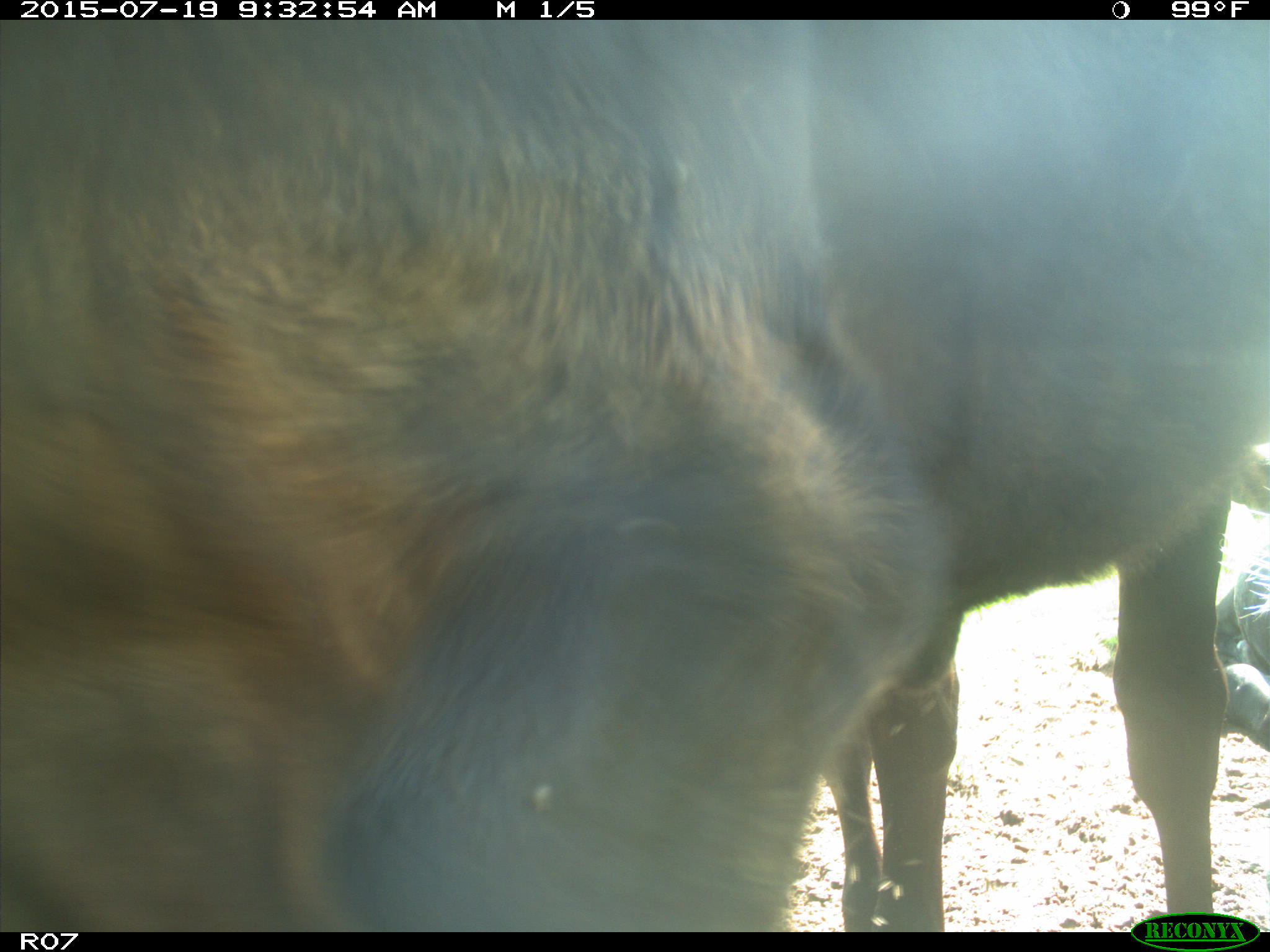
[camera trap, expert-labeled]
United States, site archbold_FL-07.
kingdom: Animalia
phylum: Chordata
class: Mammalia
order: Artiodactyla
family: Bovidae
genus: Bos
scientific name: Bos taurus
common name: domestic cow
Bos taurus (domestic cow).